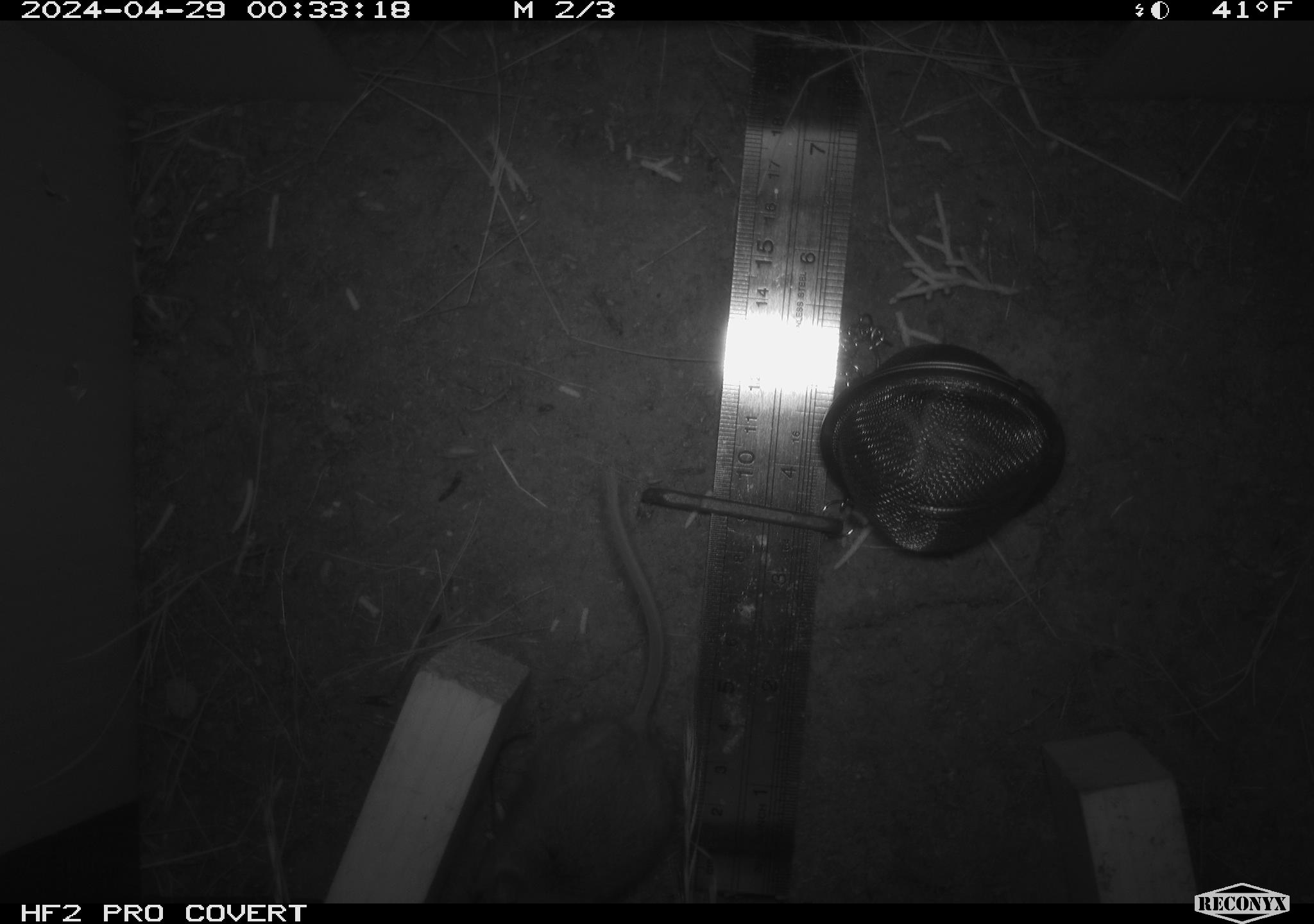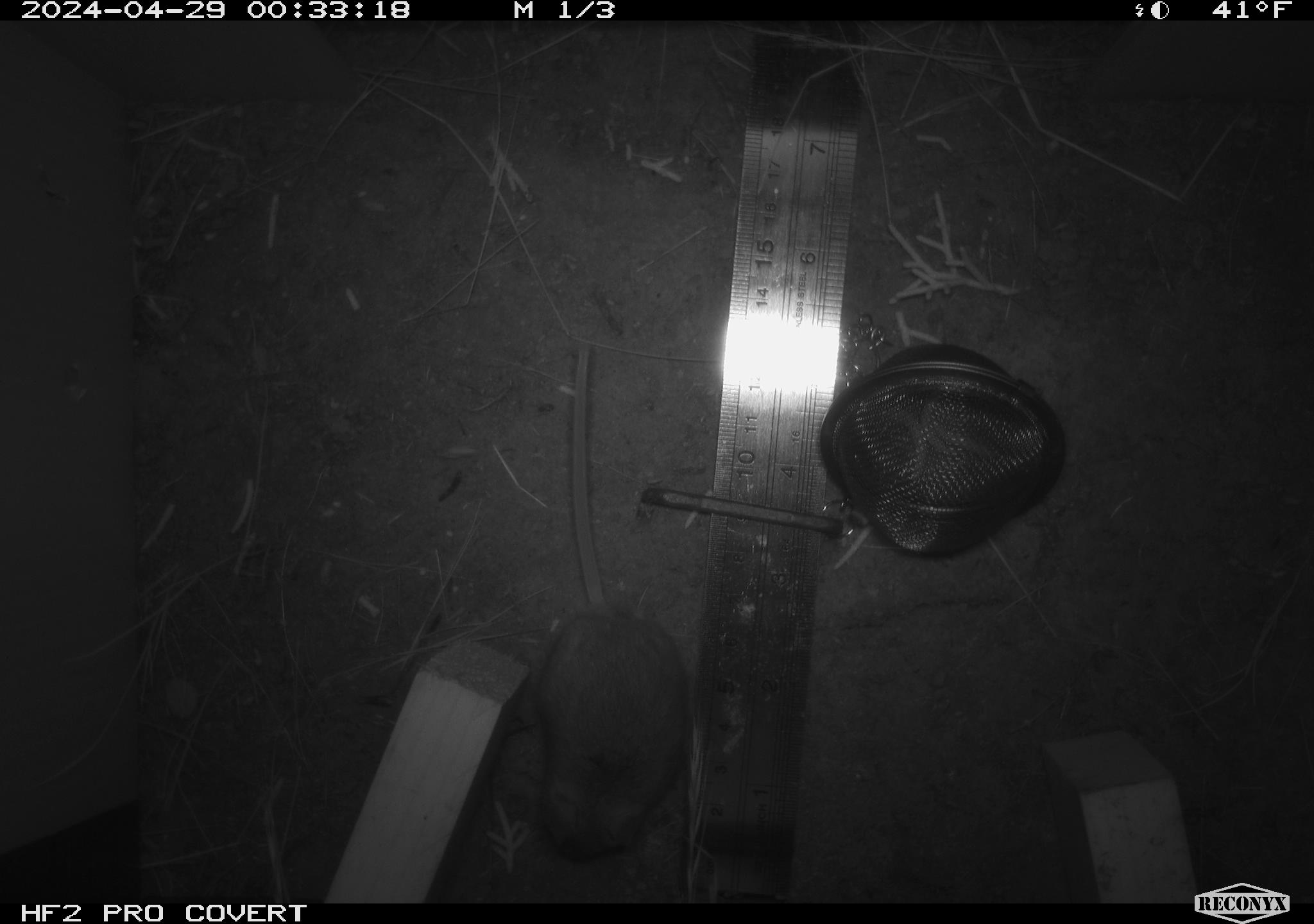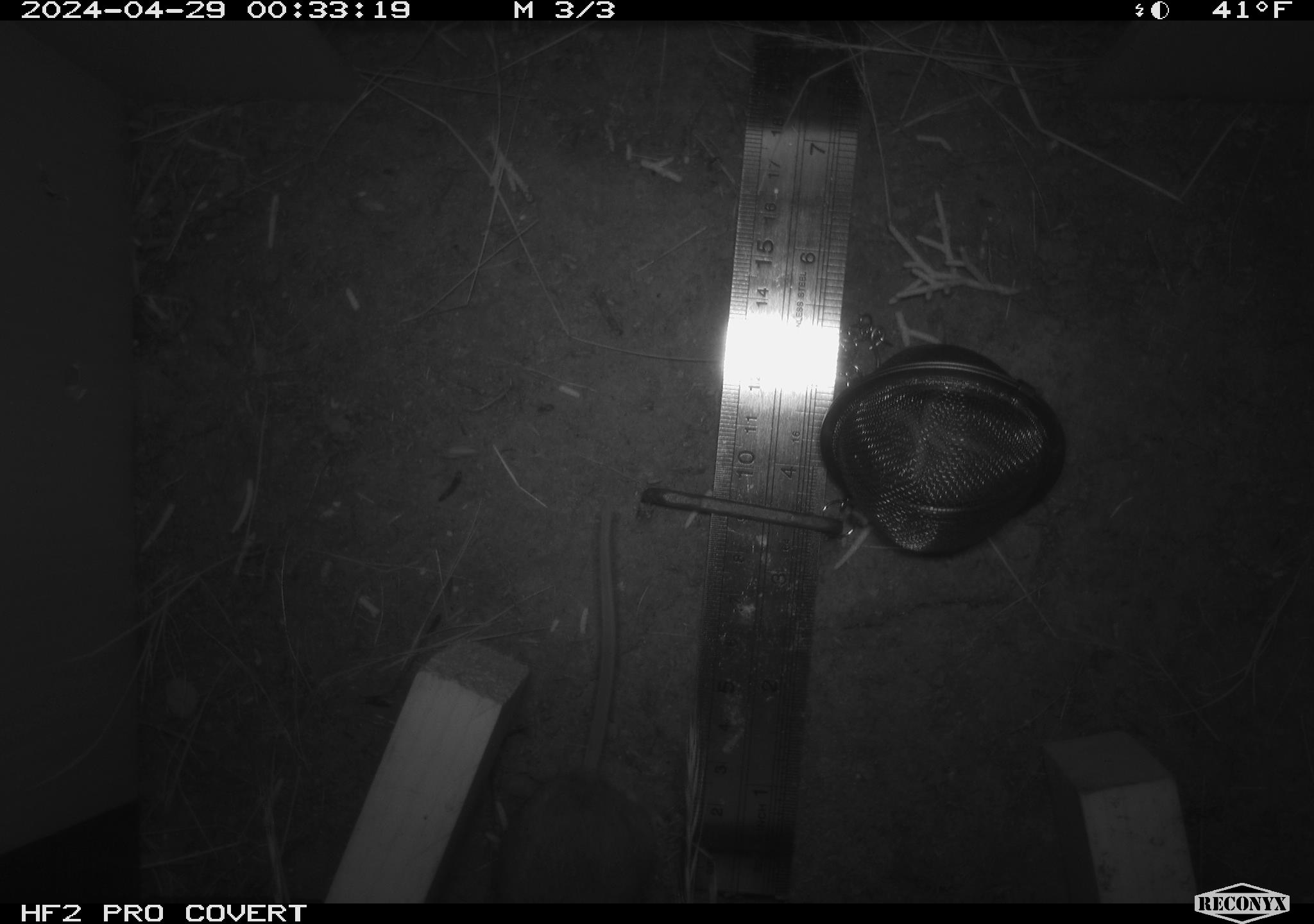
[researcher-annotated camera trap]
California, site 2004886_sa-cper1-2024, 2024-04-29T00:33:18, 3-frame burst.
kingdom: Animalia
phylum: Chordata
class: Mammalia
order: Rodentia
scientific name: Rodentia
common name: rodent